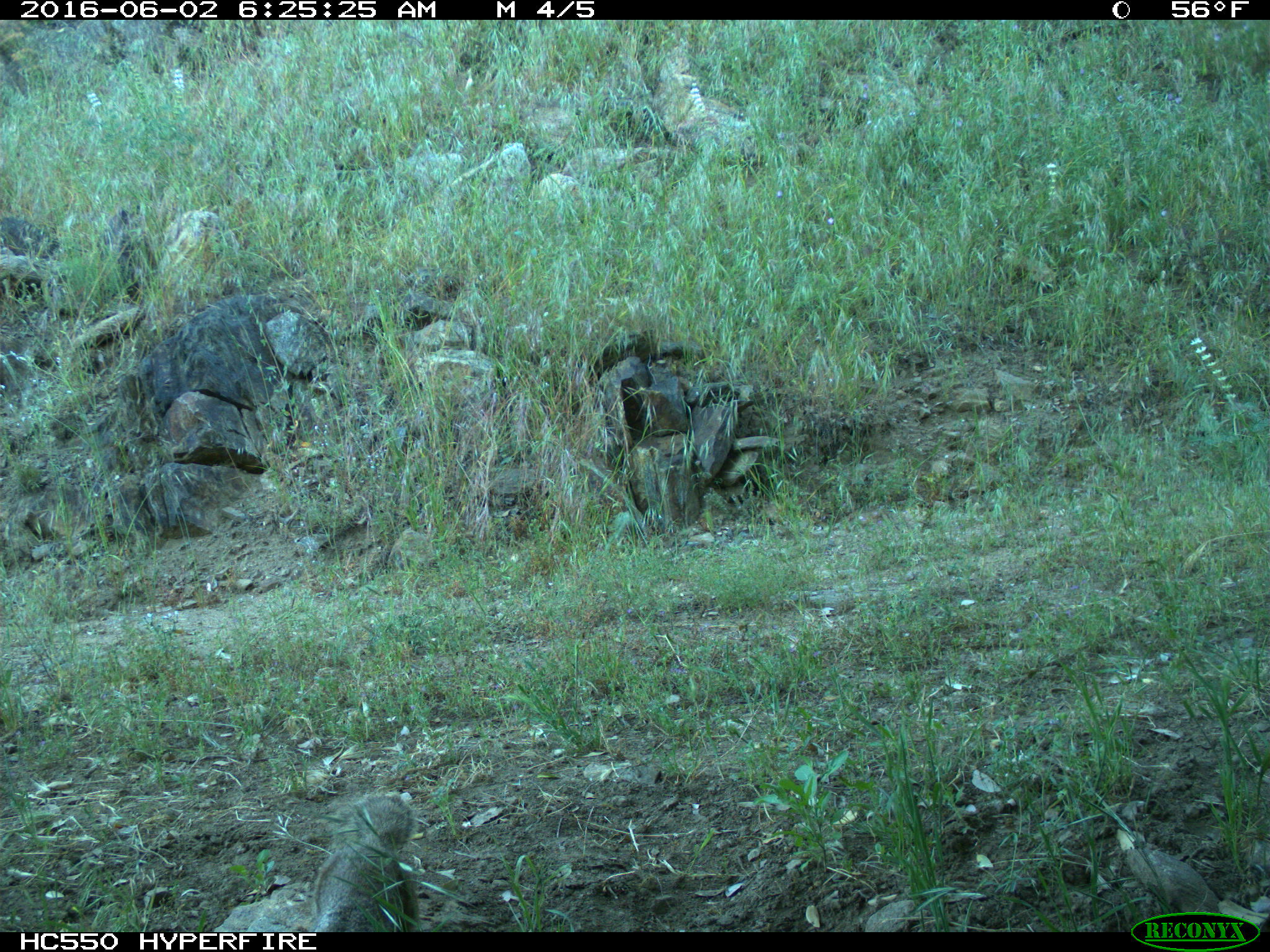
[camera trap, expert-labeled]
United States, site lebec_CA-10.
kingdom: Animalia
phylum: Chordata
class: Mammalia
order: Rodentia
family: Sciuridae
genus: Otospermophilus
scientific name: Otospermophilus beecheyi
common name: california ground squirrel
Otospermophilus beecheyi (california ground squirrel).